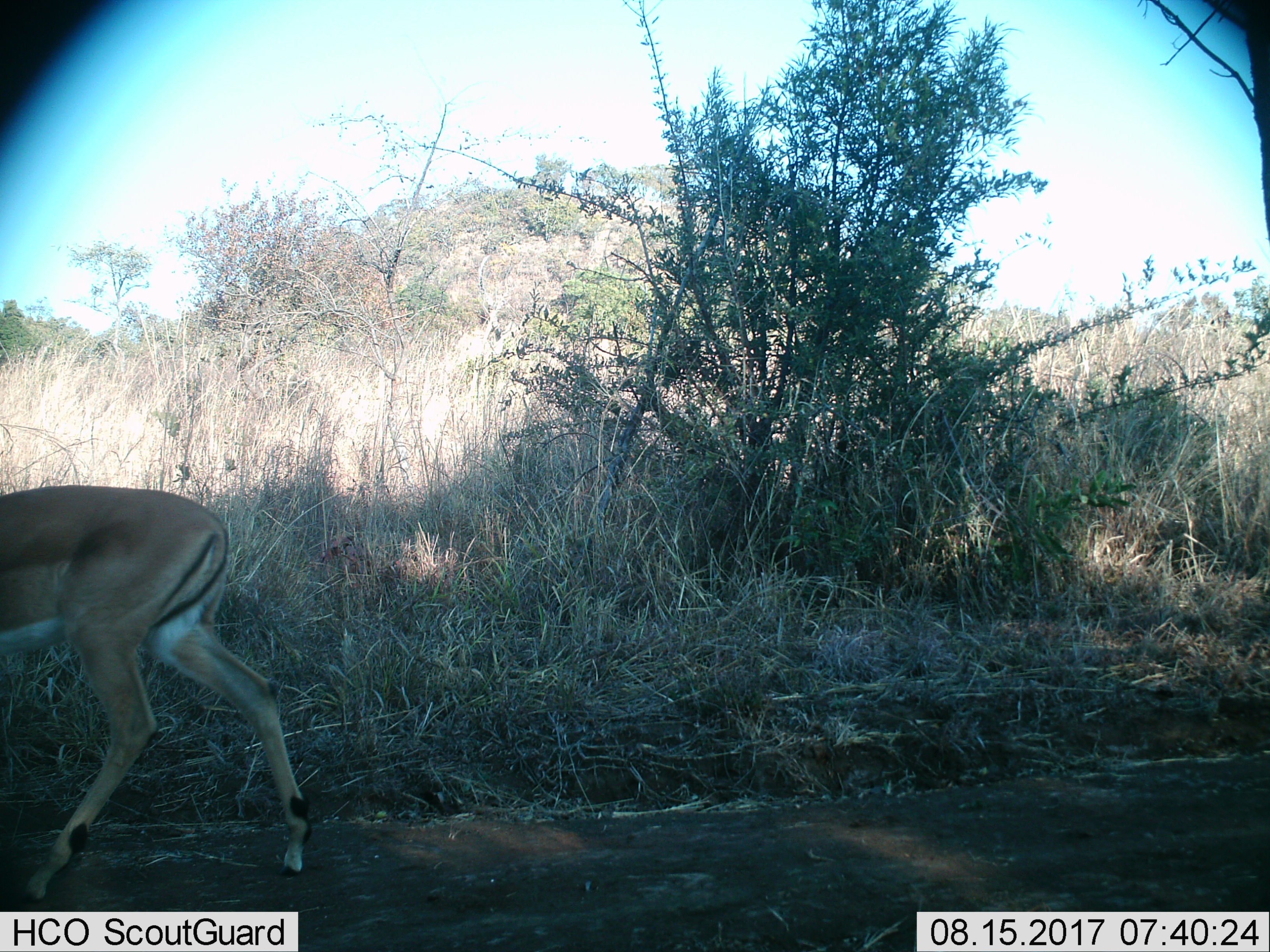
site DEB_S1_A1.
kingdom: Animalia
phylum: Chordata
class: Mammalia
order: Artiodactyla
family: Bovidae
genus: Aepyceros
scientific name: Aepyceros melampus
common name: impala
Impala (Aepyceros melampus), count 1. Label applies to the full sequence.